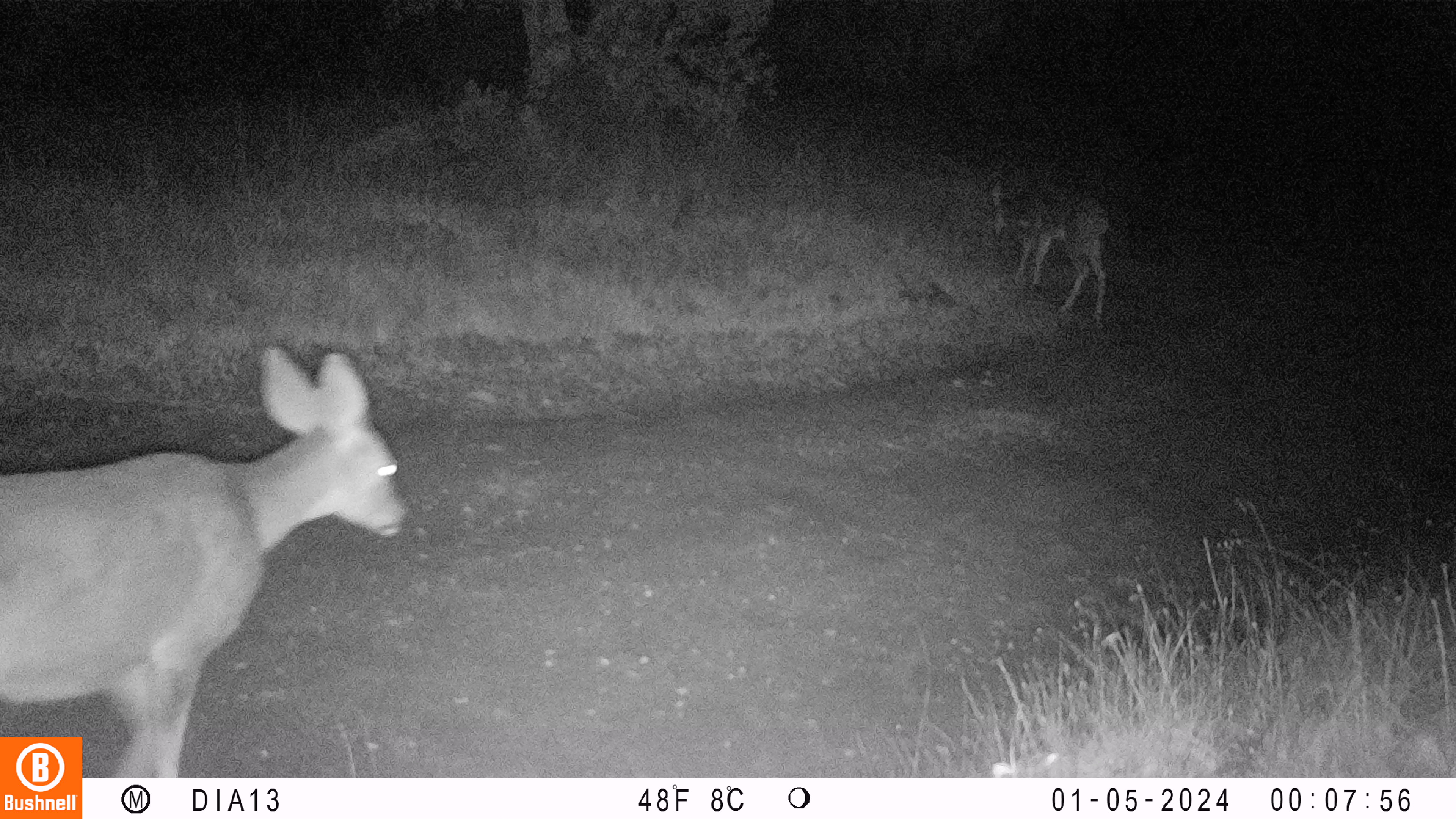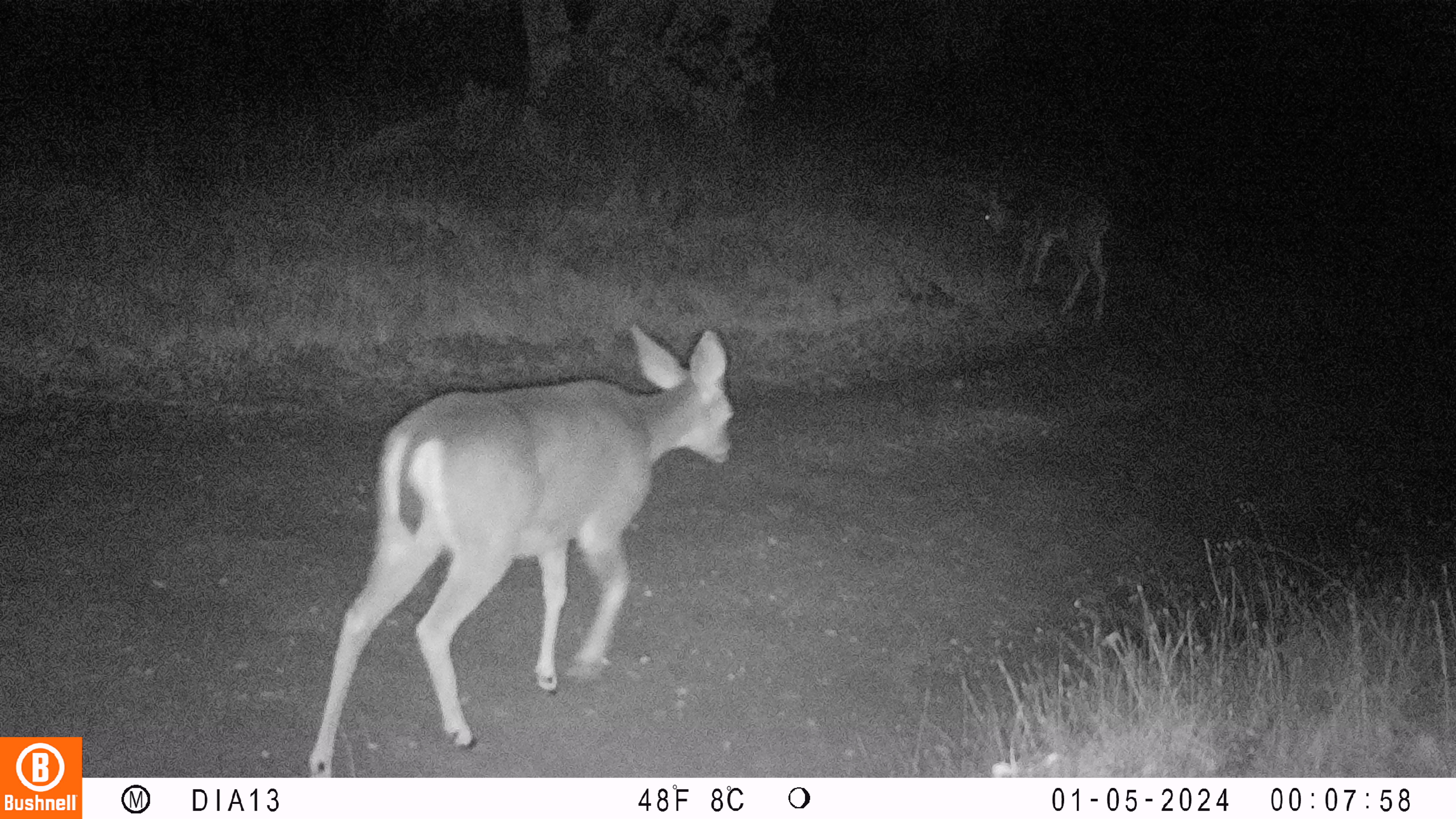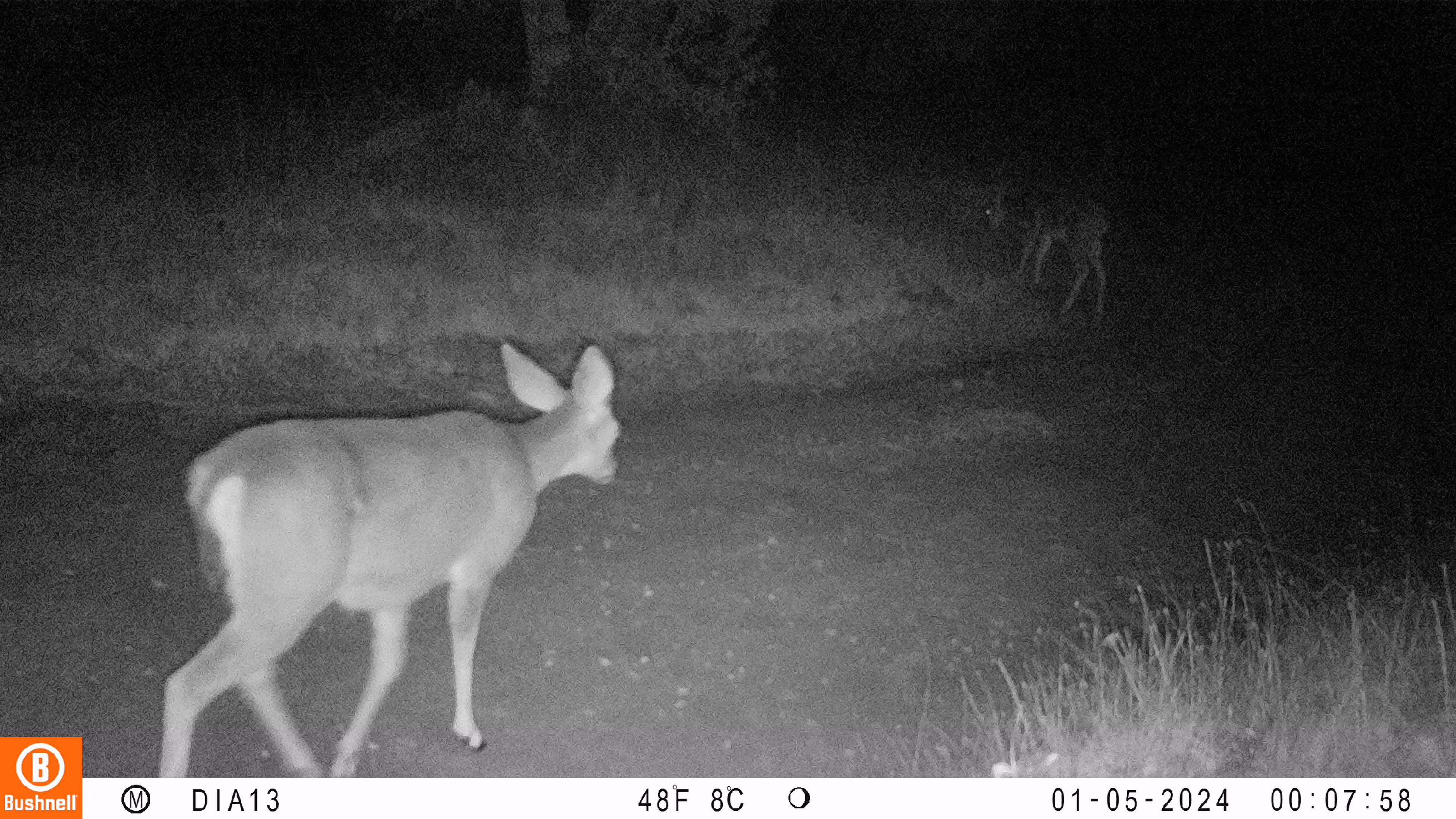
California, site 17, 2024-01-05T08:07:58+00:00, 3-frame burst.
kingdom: Animalia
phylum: Chordata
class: Mammalia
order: Artiodactyla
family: Cervidae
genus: Odocoileus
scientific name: Odocoileus hemionus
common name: mule deer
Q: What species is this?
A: Mule deer (Odocoileus hemionus).